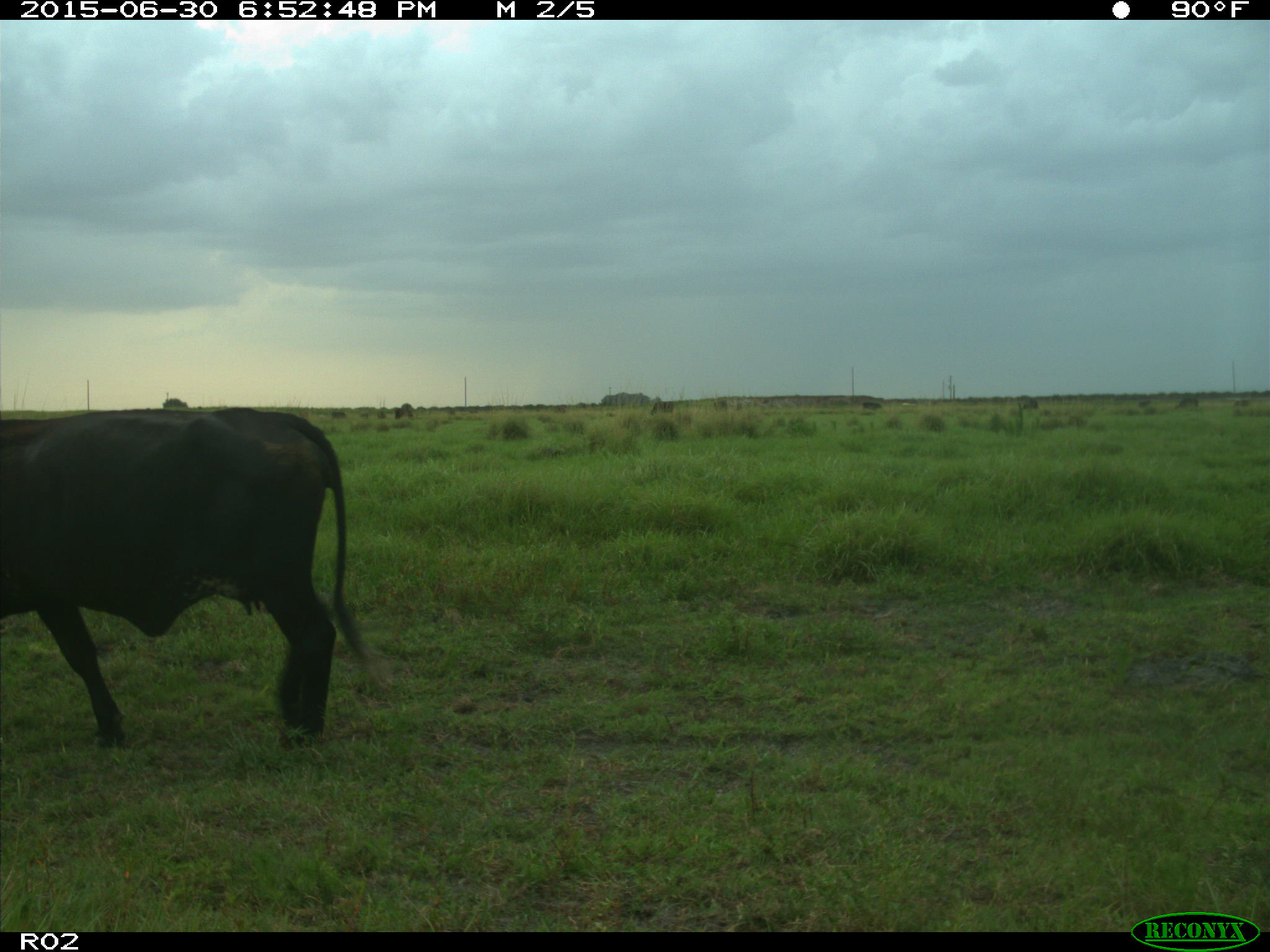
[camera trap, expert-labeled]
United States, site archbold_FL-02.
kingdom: Animalia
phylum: Chordata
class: Mammalia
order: Artiodactyla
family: Bovidae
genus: Bos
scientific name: Bos taurus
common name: domestic cow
Bos taurus (domestic cow).